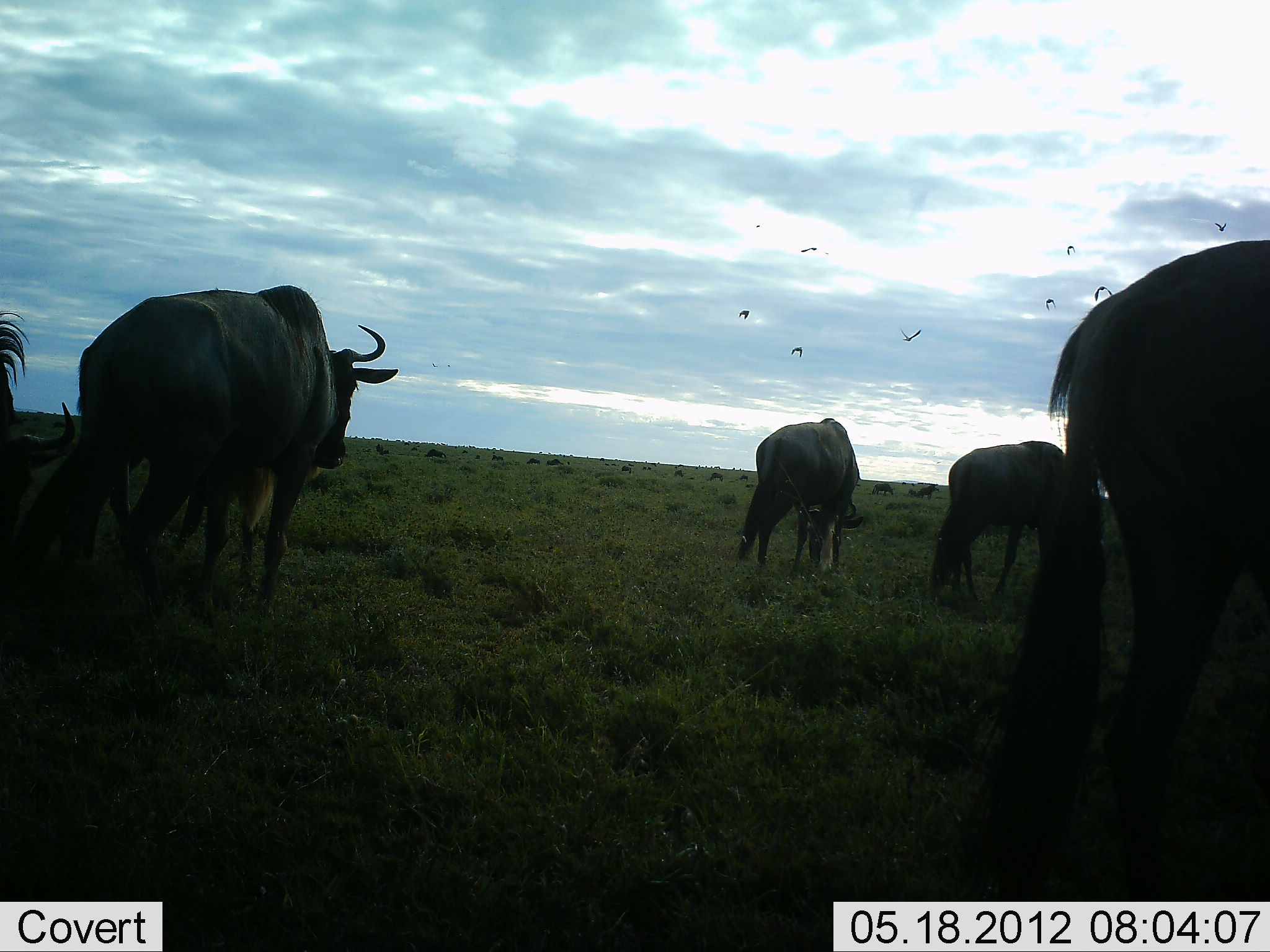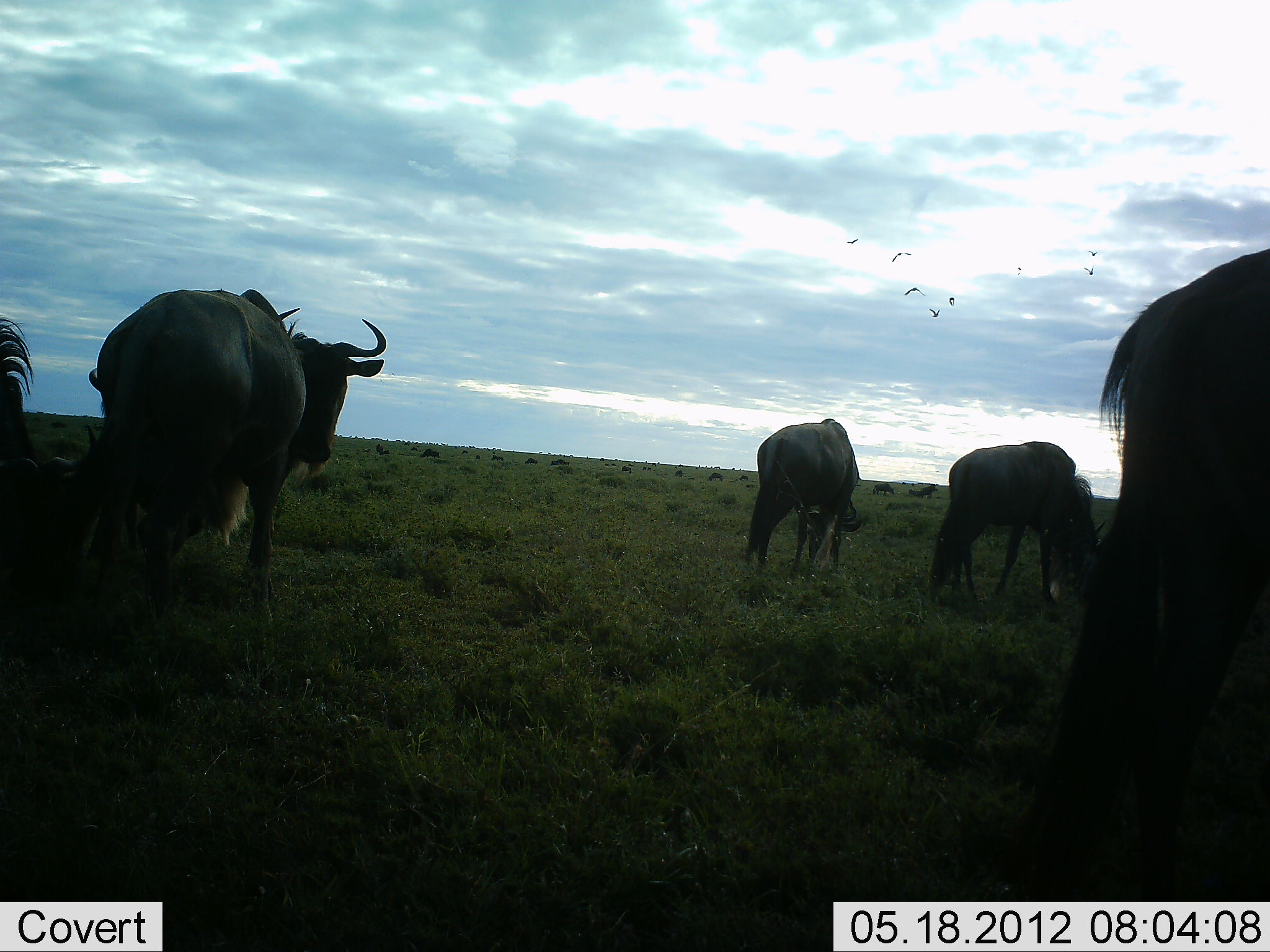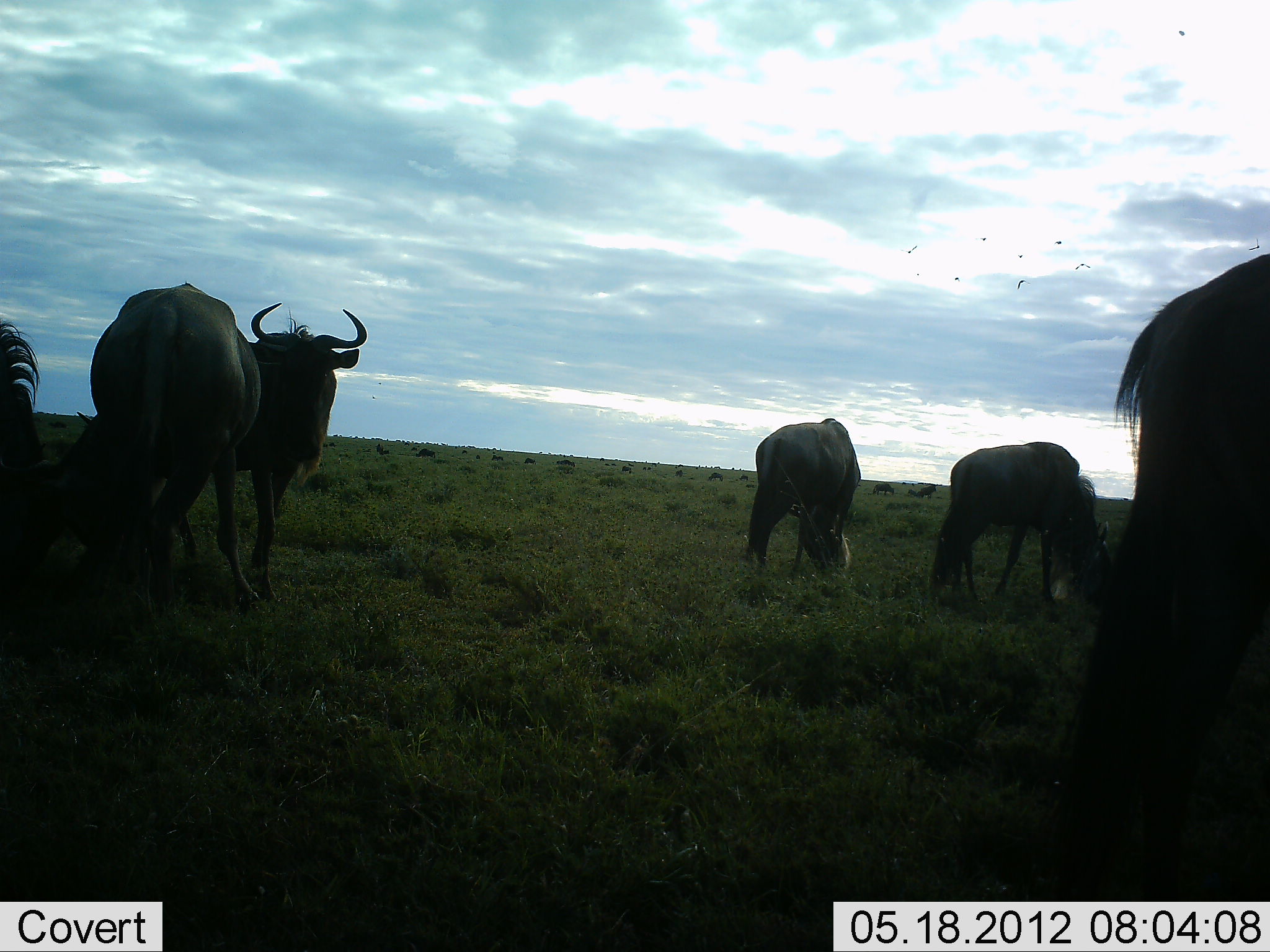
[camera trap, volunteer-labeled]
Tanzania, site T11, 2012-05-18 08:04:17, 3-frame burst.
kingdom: Animalia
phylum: Chordata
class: Mammalia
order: Artiodactyla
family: Bovidae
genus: Connochaetes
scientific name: Connochaetes taurinus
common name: blue wildebeest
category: wildebeest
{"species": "wildebeest (blue wildebeest) (Connochaetes taurinus)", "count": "5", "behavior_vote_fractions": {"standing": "75%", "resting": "6%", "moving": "25%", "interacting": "6%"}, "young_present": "0%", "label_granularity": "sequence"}